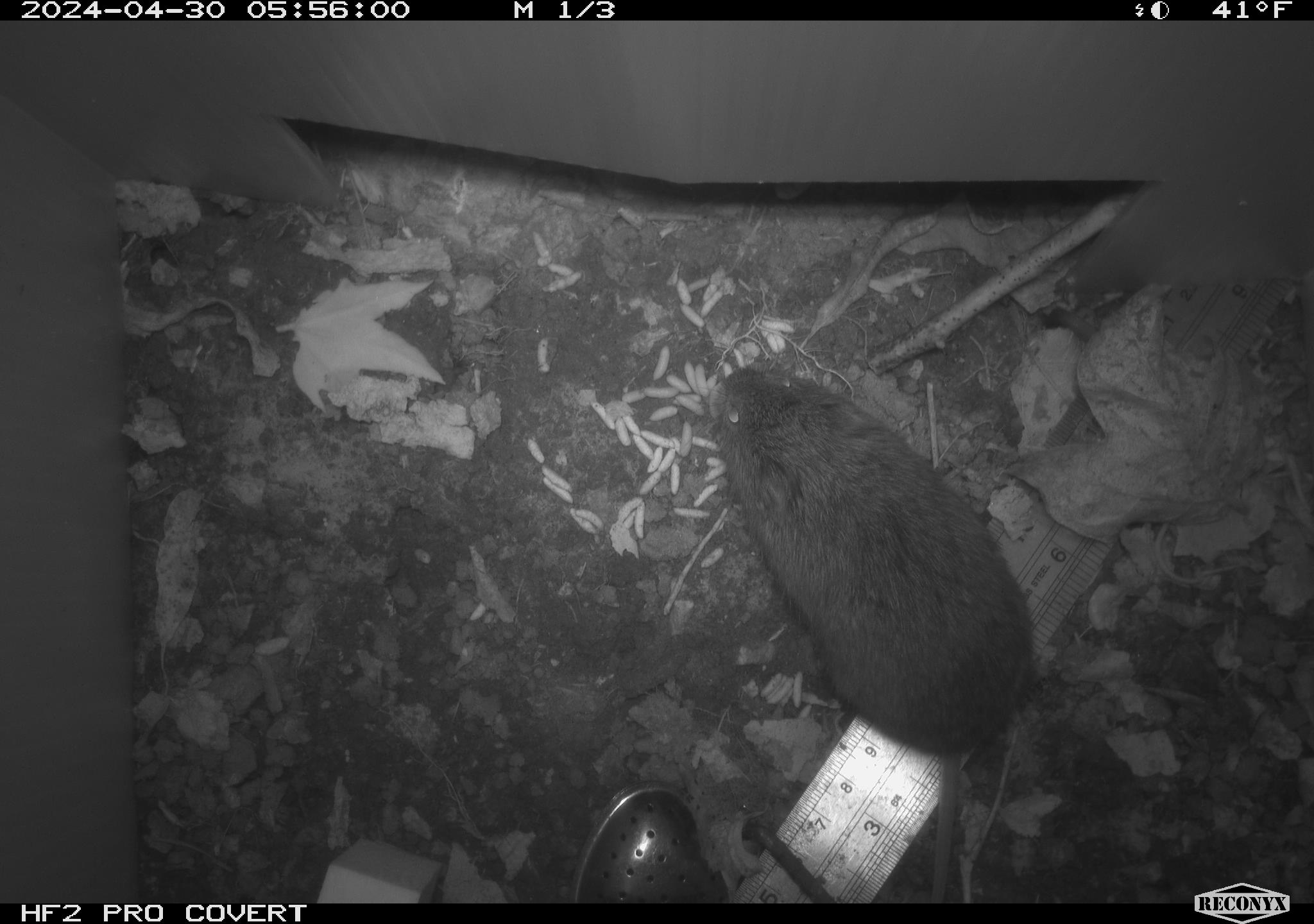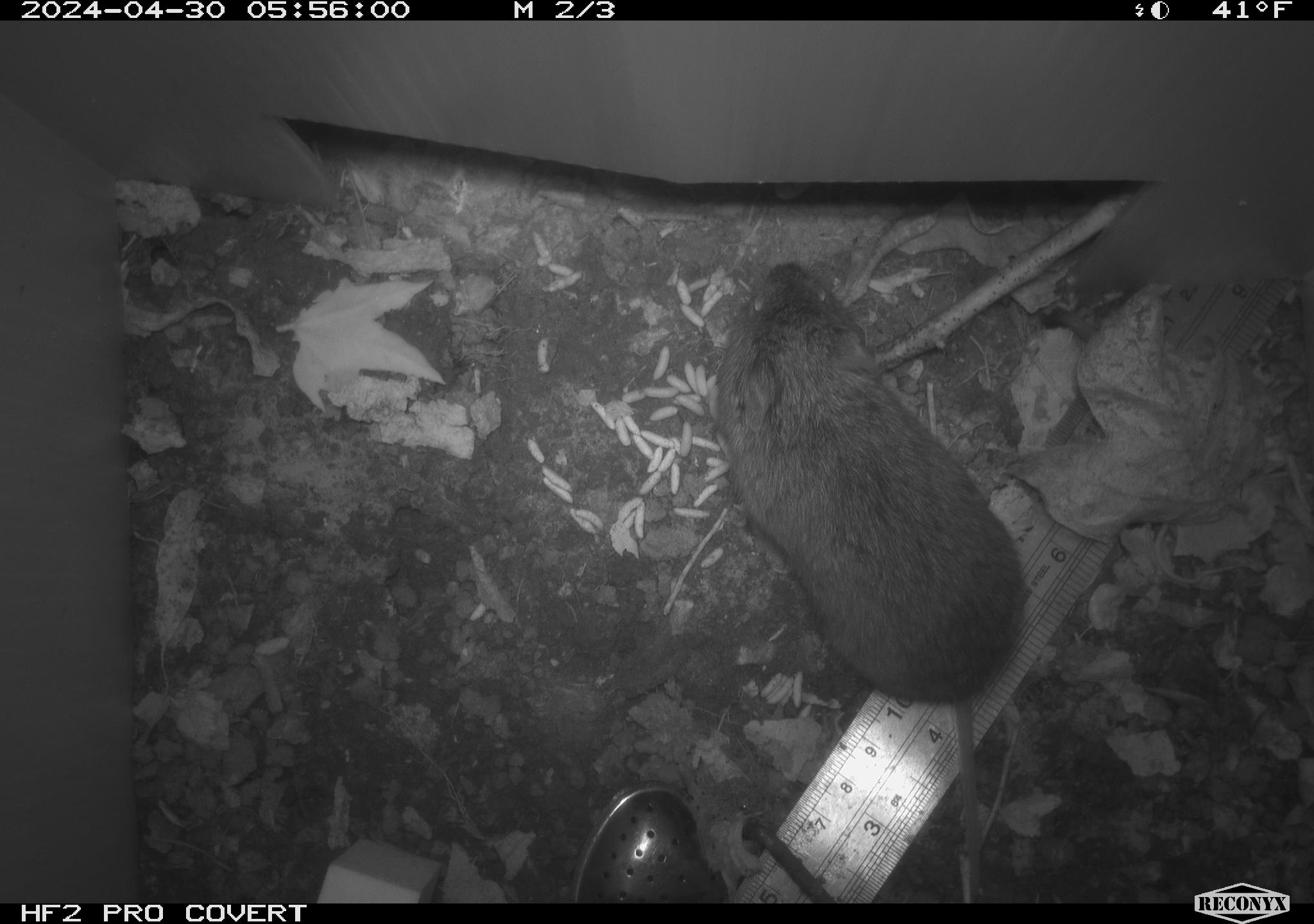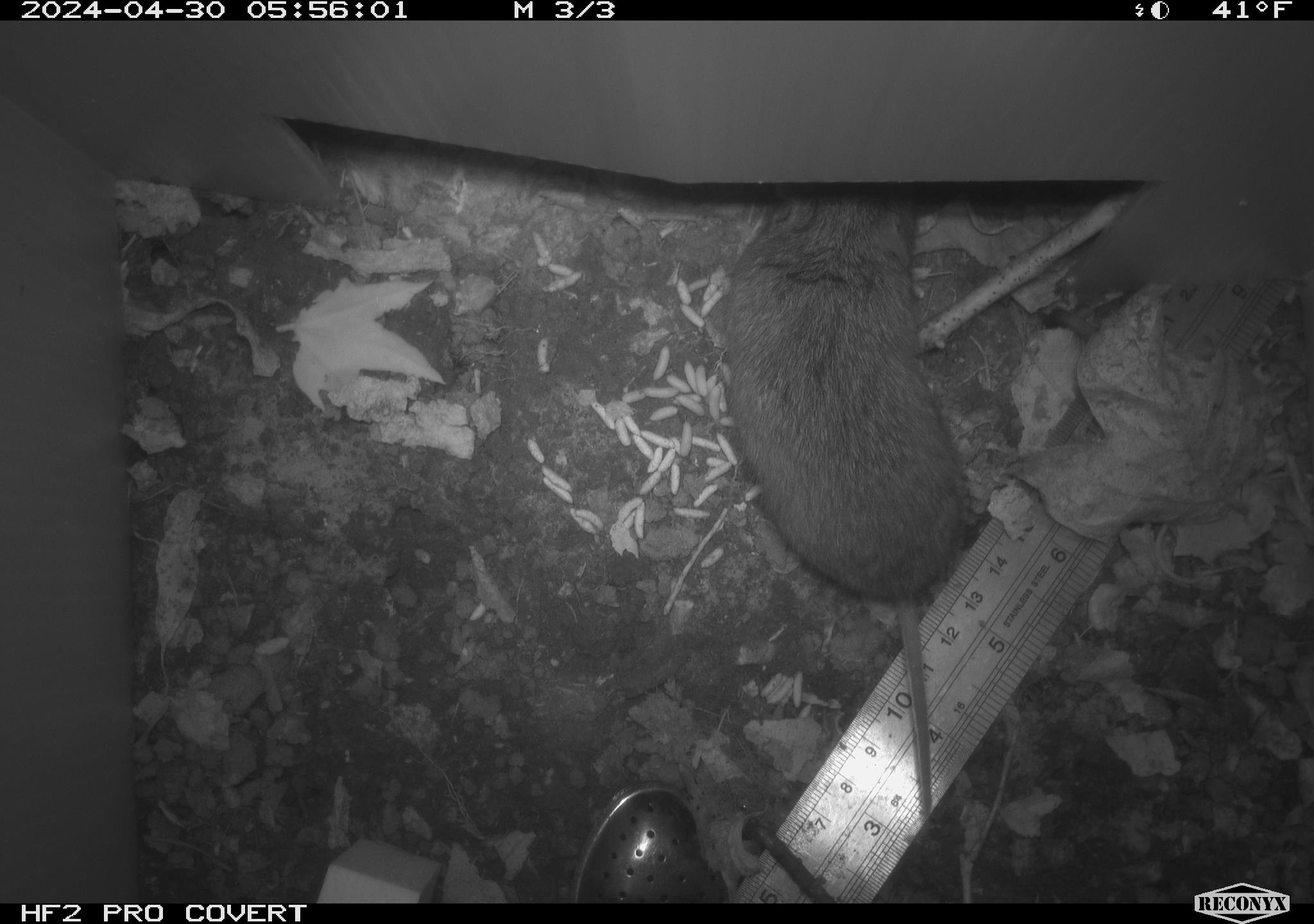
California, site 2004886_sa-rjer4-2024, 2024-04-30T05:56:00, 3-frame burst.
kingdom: Animalia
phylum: Chordata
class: Mammalia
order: Rodentia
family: Cricetidae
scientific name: Arvicolinae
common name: voles, lemmings, and muskrats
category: arvicolinae subfamily